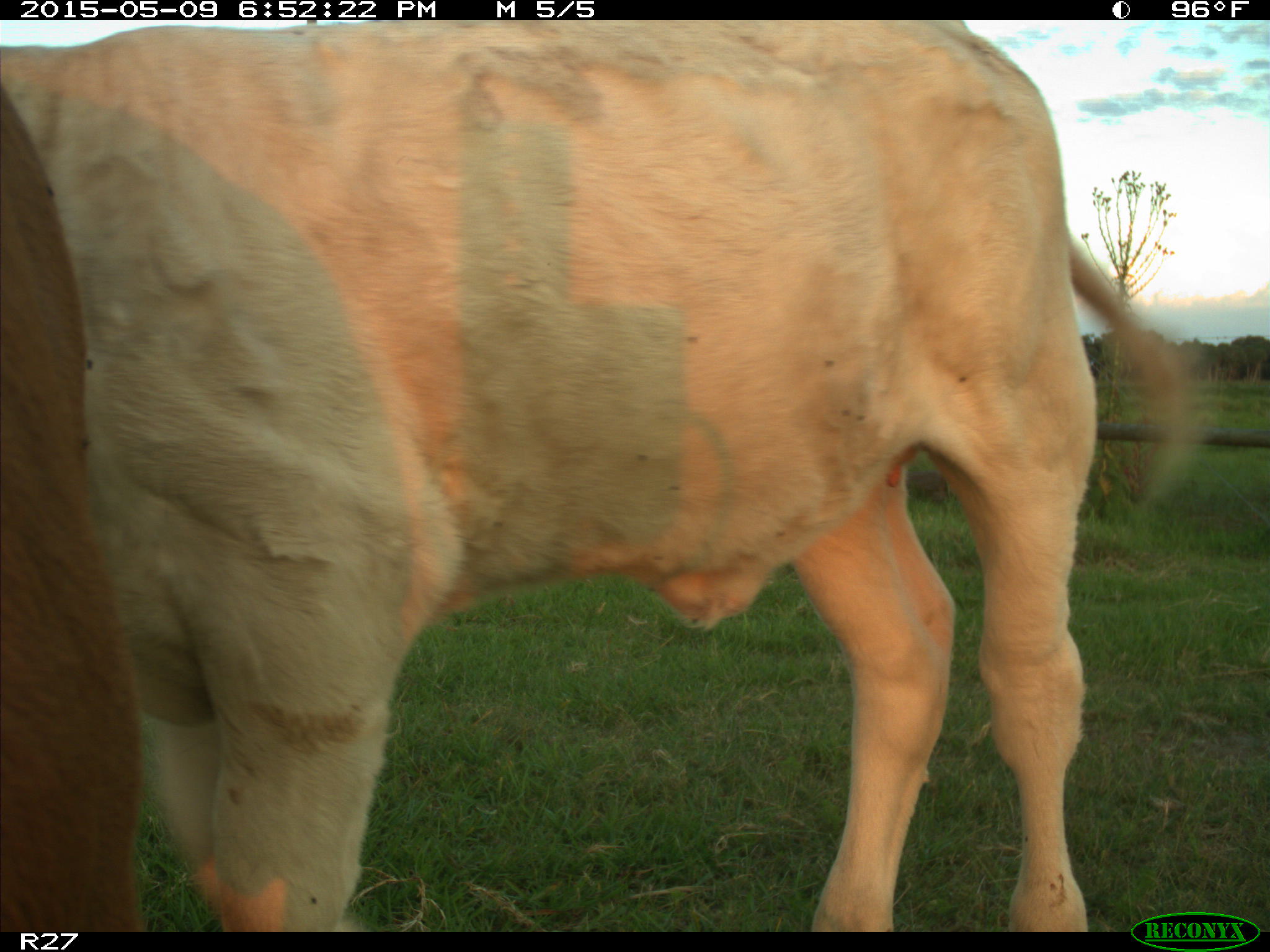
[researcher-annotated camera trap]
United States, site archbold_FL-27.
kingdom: Animalia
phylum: Chordata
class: Mammalia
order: Artiodactyla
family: Bovidae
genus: Bos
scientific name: Bos taurus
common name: domestic cow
Bos taurus (domestic cow).